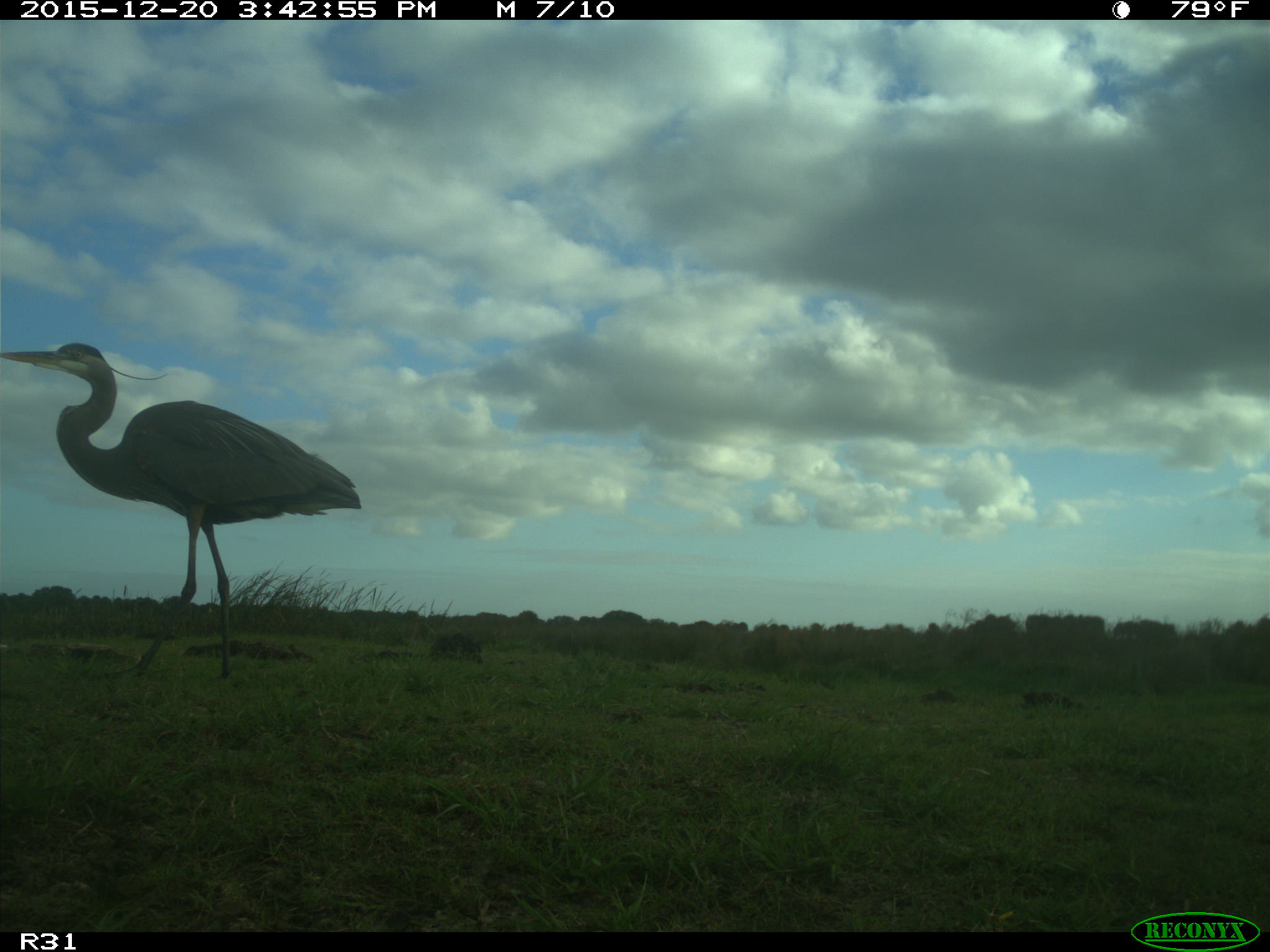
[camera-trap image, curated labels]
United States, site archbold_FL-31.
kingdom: Animalia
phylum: Chordata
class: Aves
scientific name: Aves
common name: birds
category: unidentified bird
Unidentified bird (birds) (Aves).